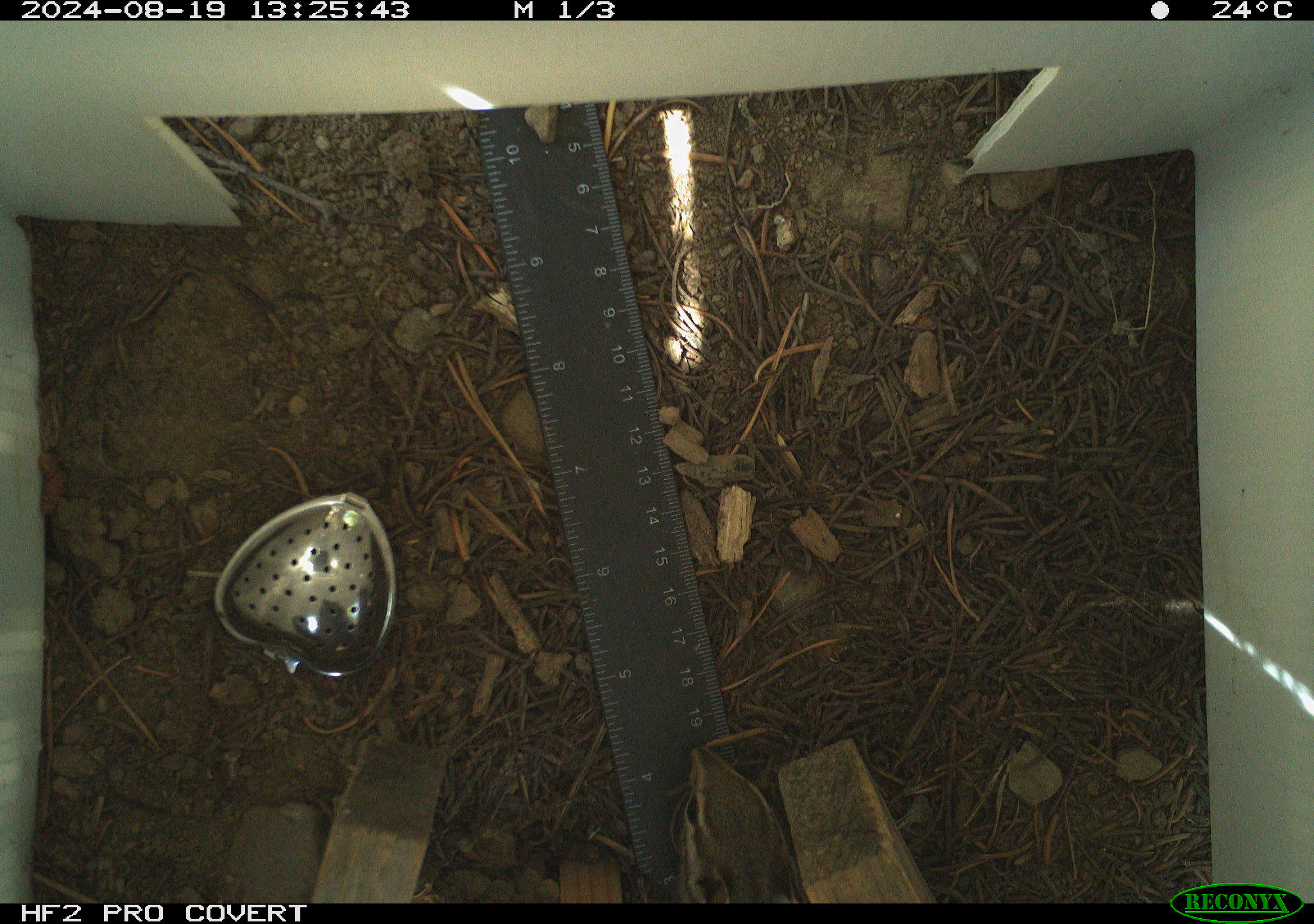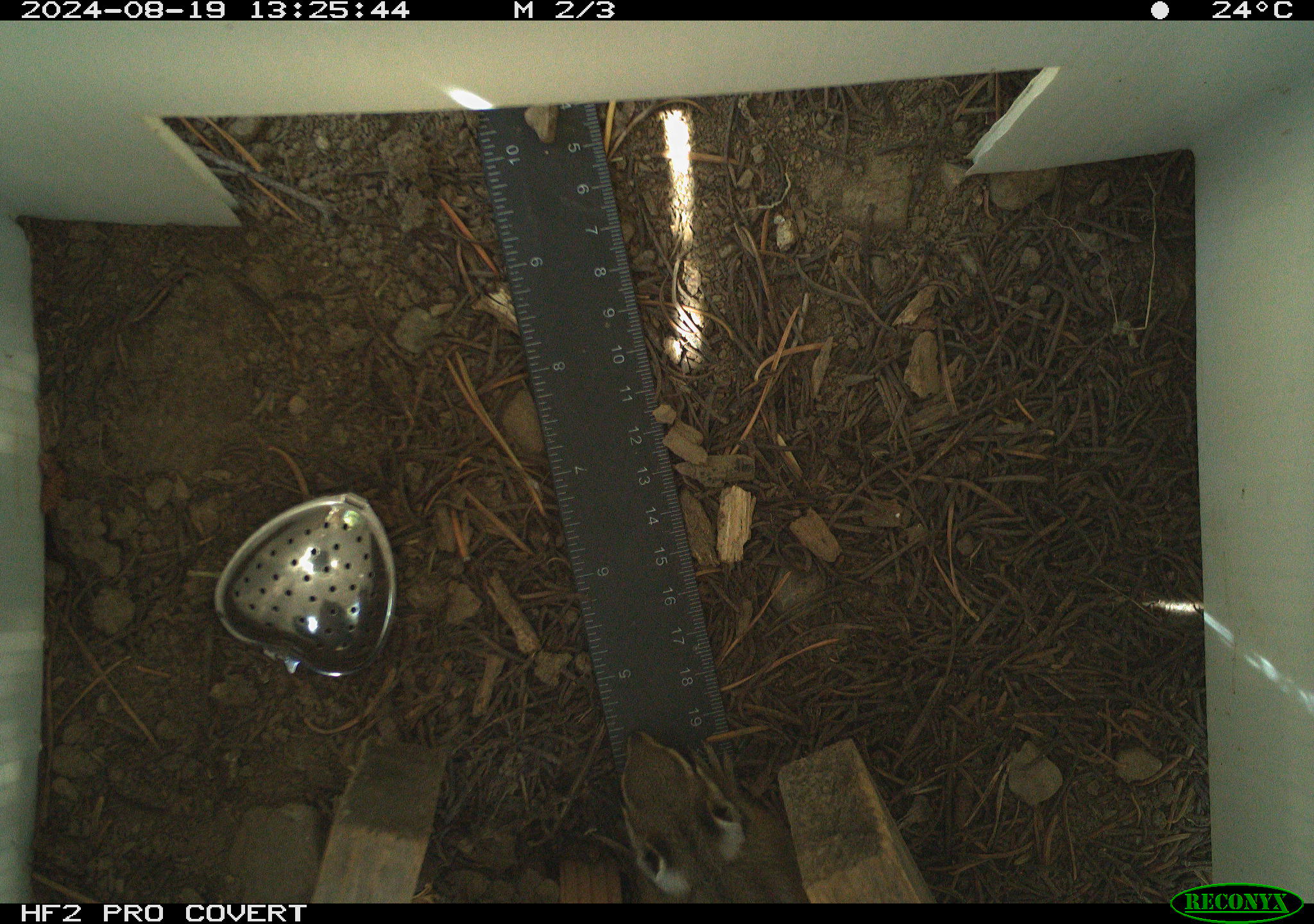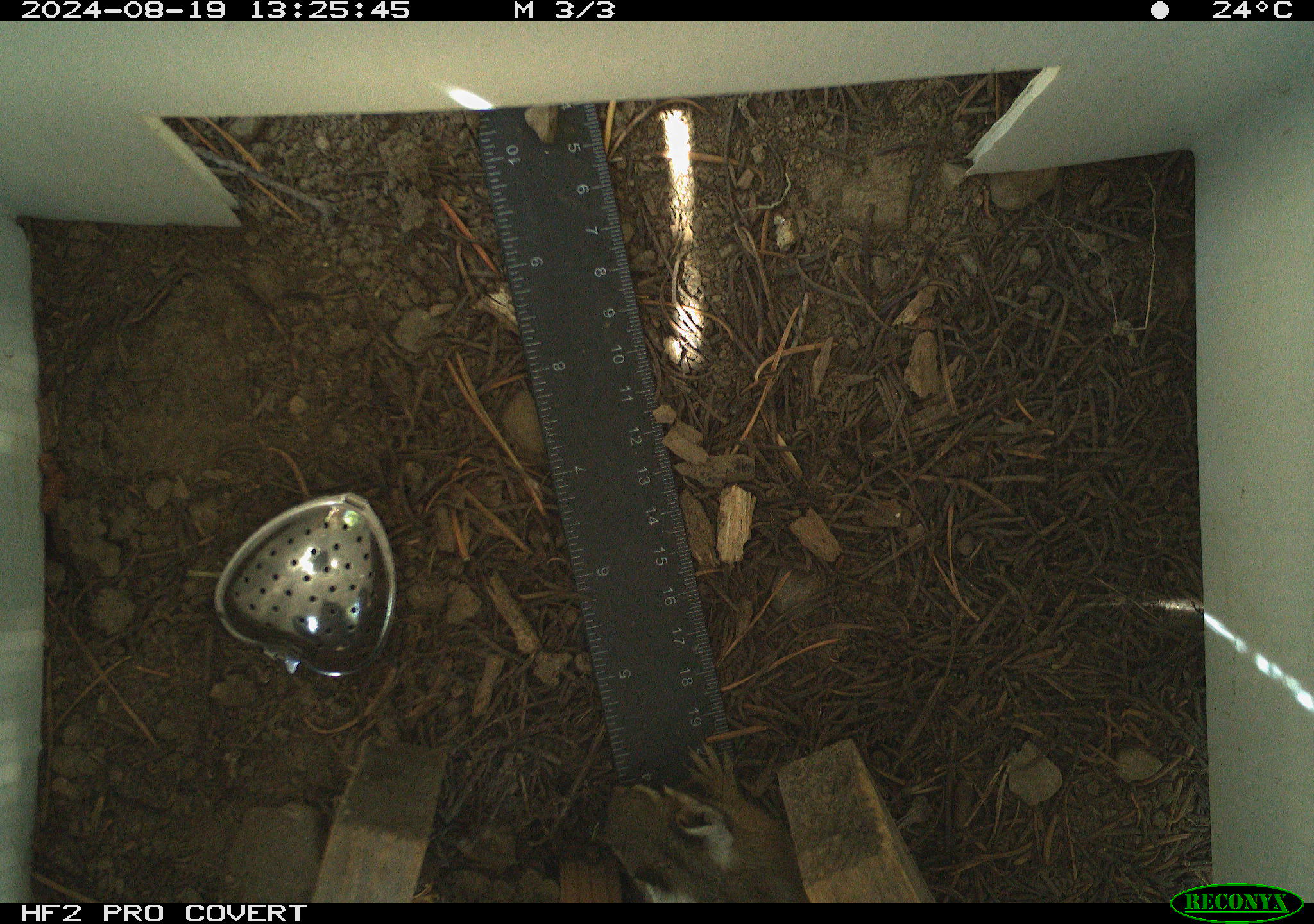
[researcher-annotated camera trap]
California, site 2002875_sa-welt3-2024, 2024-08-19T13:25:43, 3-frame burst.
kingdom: Animalia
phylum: Chordata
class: Mammalia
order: Rodentia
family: Sciuridae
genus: Neotamias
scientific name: Neotamias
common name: western chipmunks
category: neotamias species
Neotamias species (western chipmunks) (Neotamias).